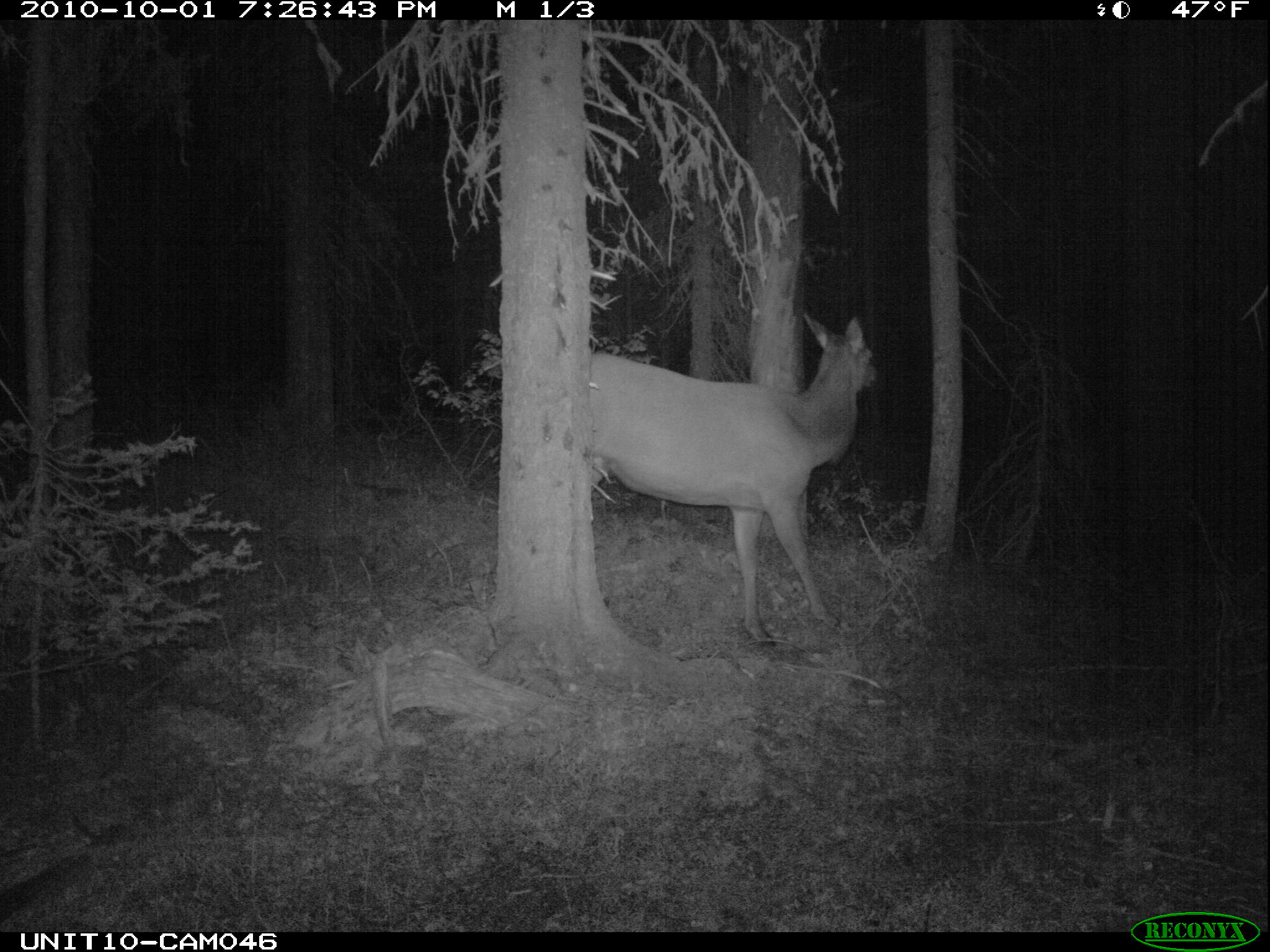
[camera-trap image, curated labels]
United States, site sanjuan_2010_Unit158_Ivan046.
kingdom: Animalia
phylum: Chordata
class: Mammalia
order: Artiodactyla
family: Cervidae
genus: Cervus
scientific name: Cervus elaphus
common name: red deer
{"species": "Cervus elaphus (red deer)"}